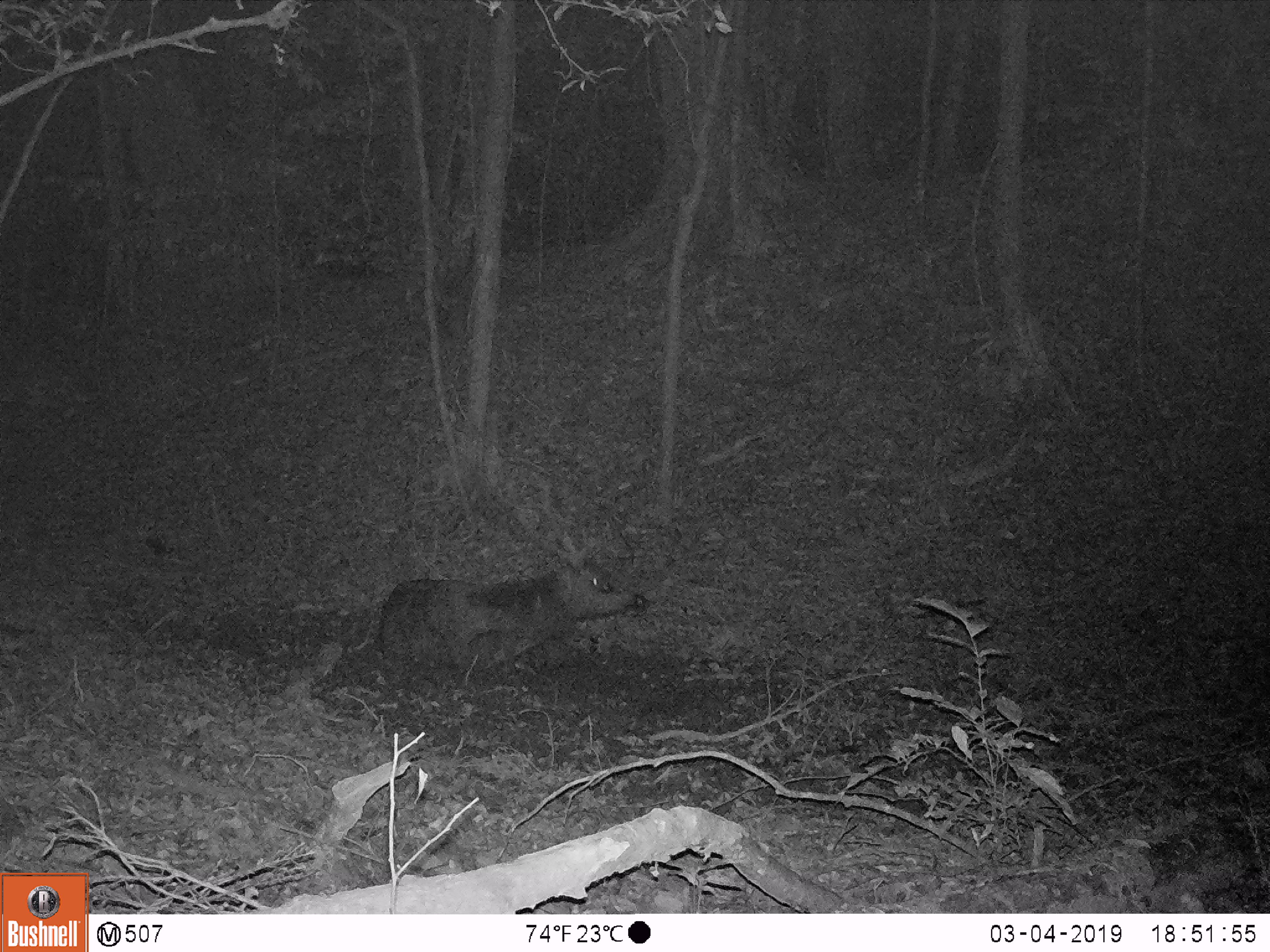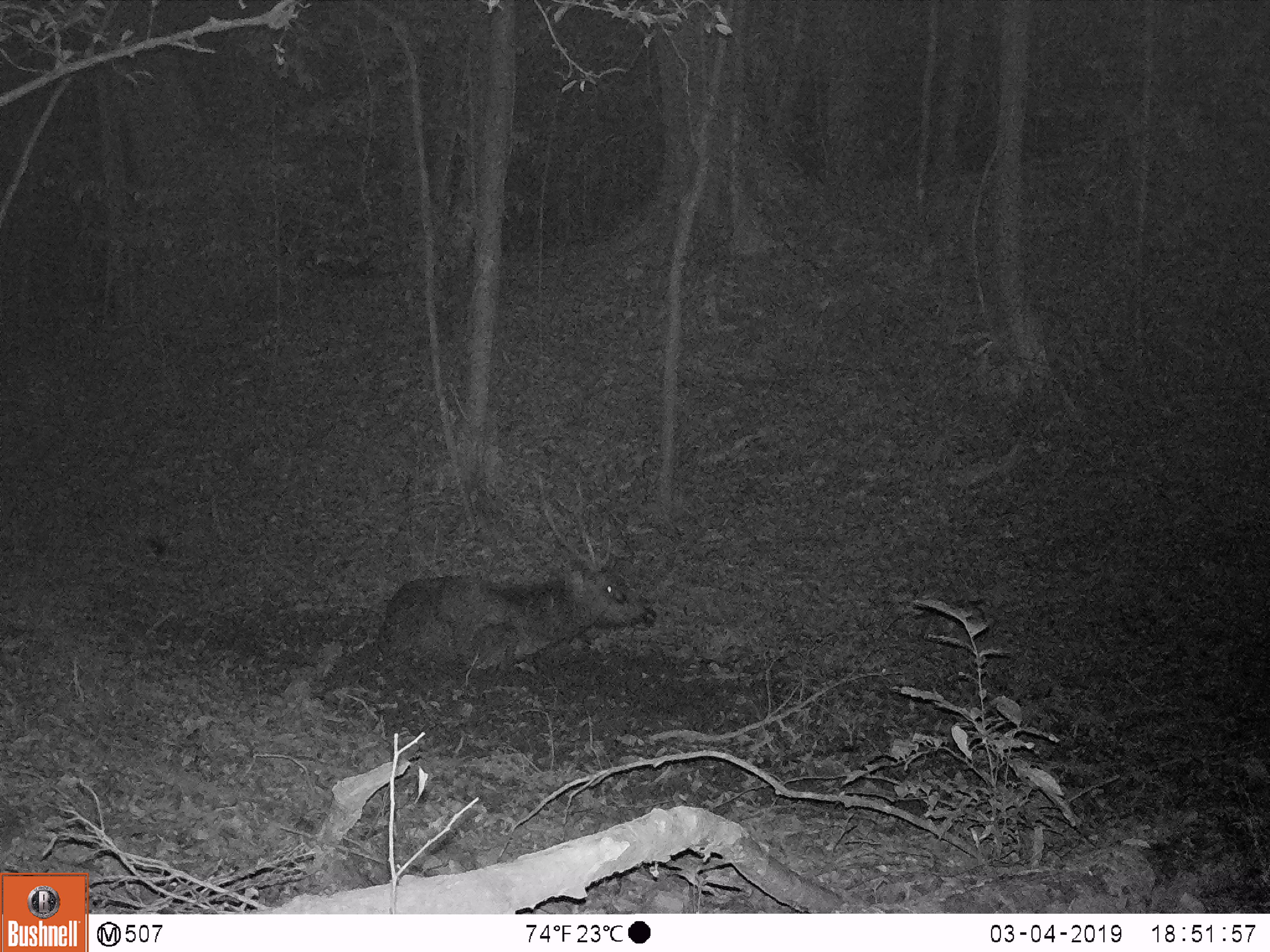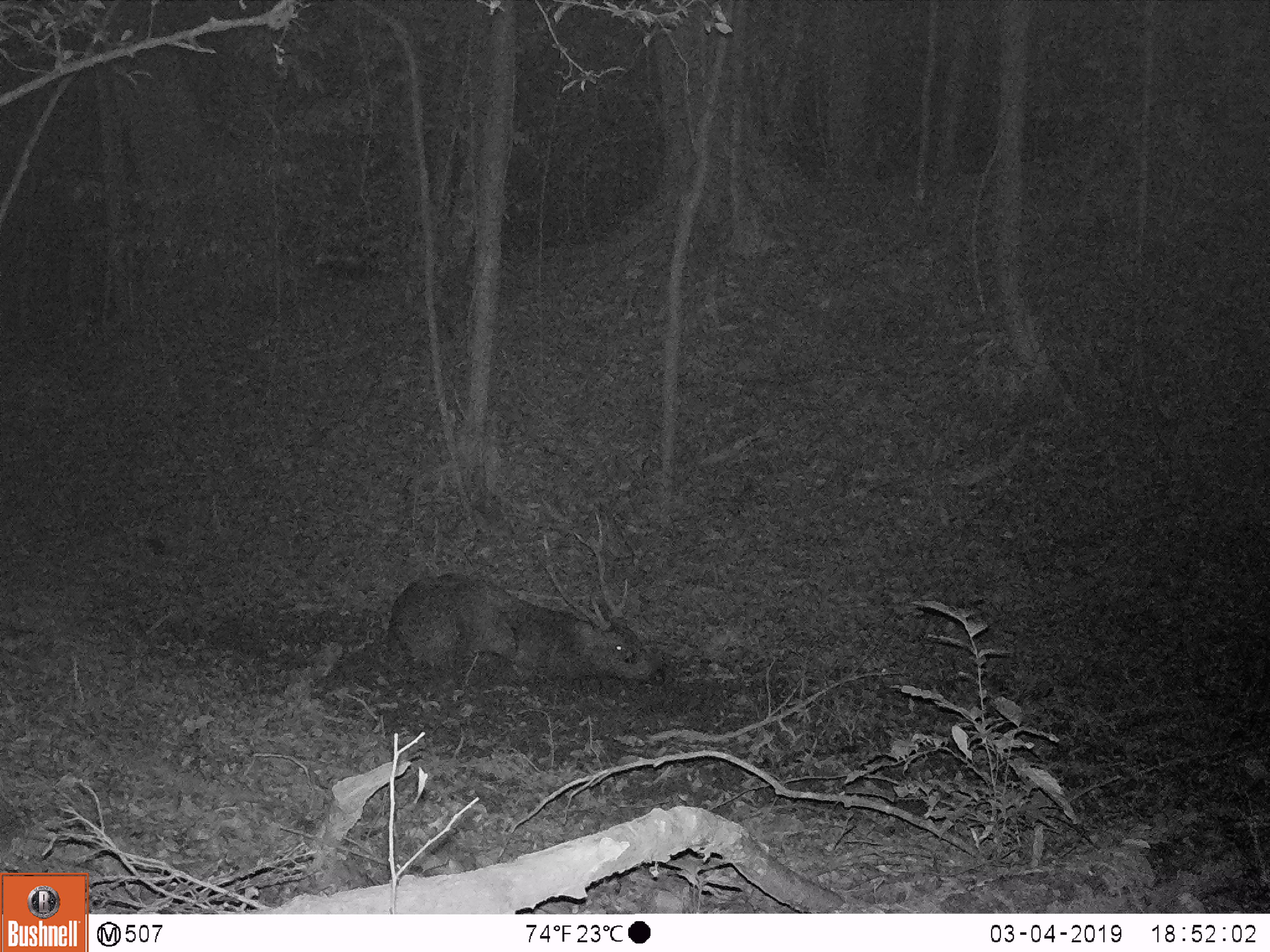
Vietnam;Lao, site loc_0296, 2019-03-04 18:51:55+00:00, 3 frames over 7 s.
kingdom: Animalia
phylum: Chordata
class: Mammalia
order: Artiodactyla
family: Cervidae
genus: Rusa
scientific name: Rusa unicolor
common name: sambar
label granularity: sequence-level